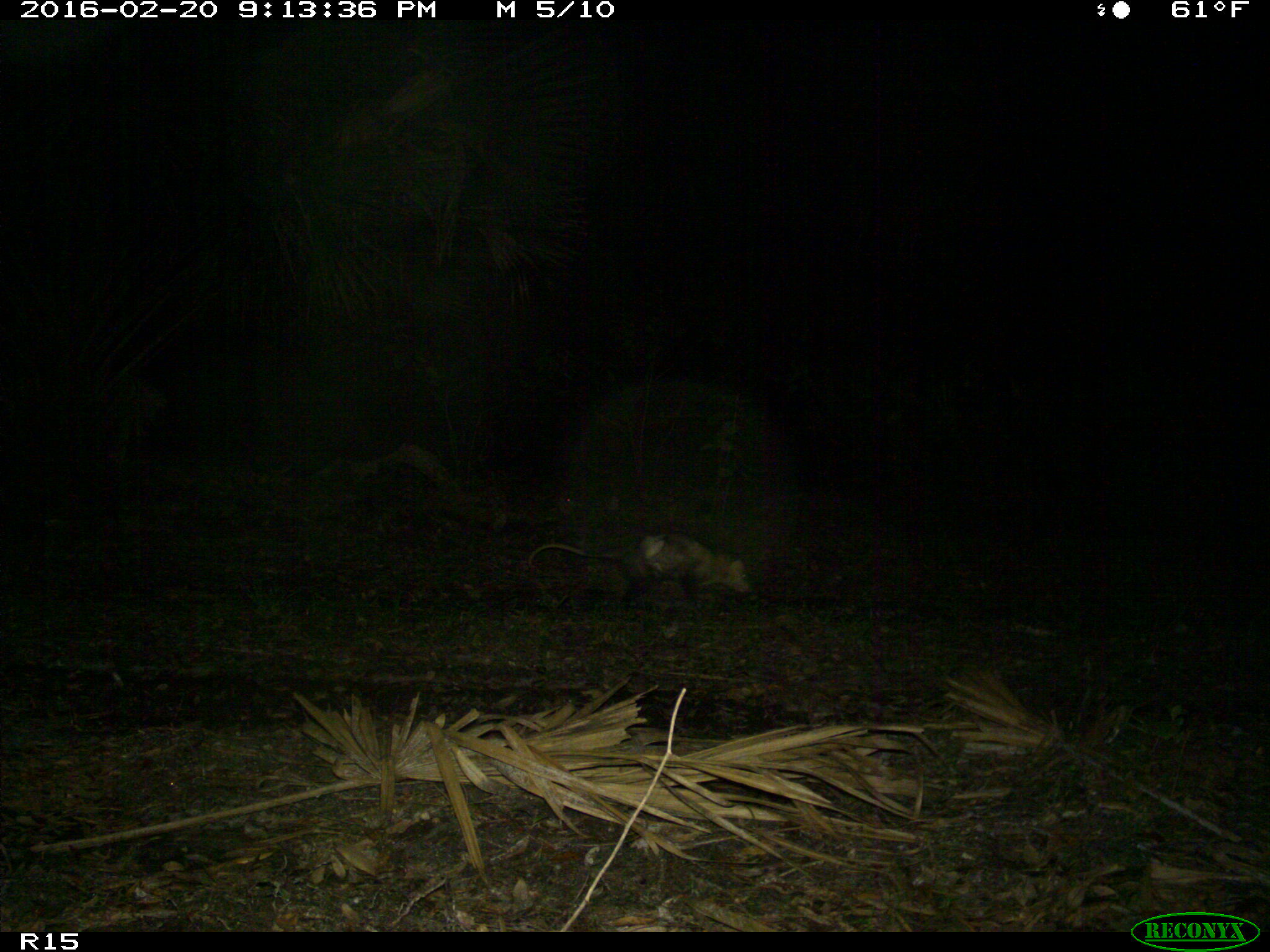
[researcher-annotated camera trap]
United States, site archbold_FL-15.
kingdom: Animalia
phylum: Chordata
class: Mammalia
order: Didelphimorphia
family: Didelphidae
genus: Didelphis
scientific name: Didelphis virginiana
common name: virginia opossum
Didelphis virginiana (virginia opossum).